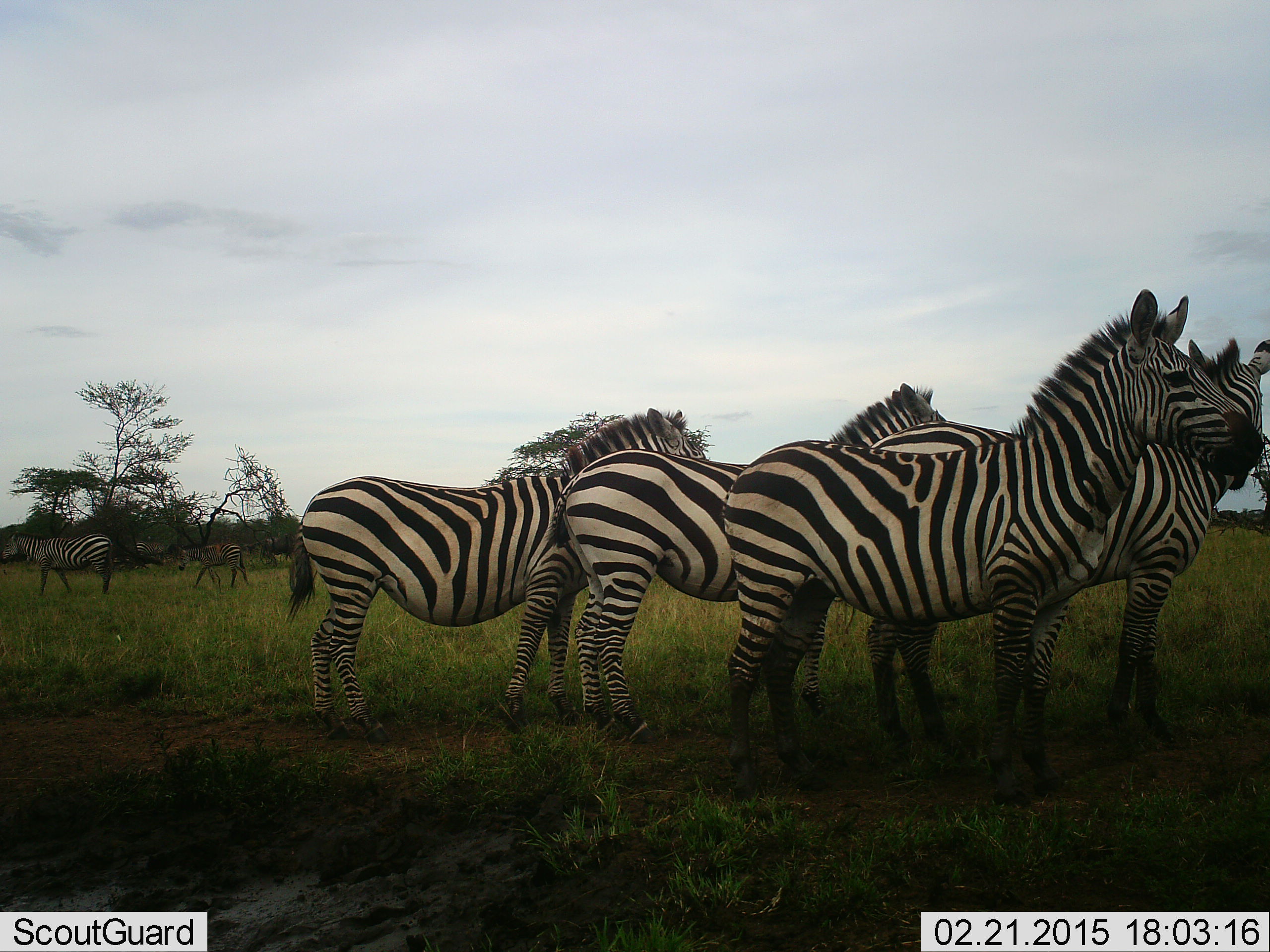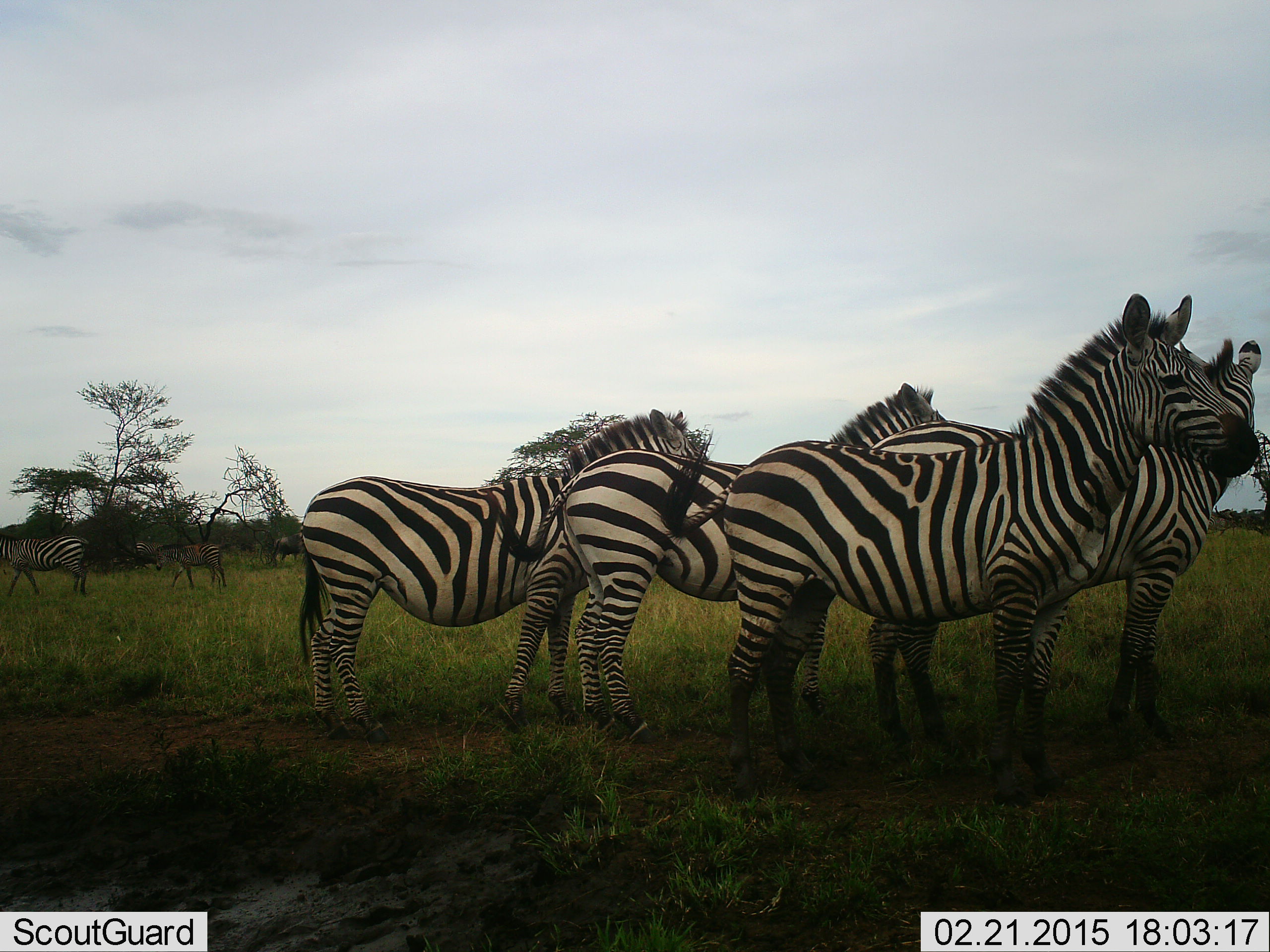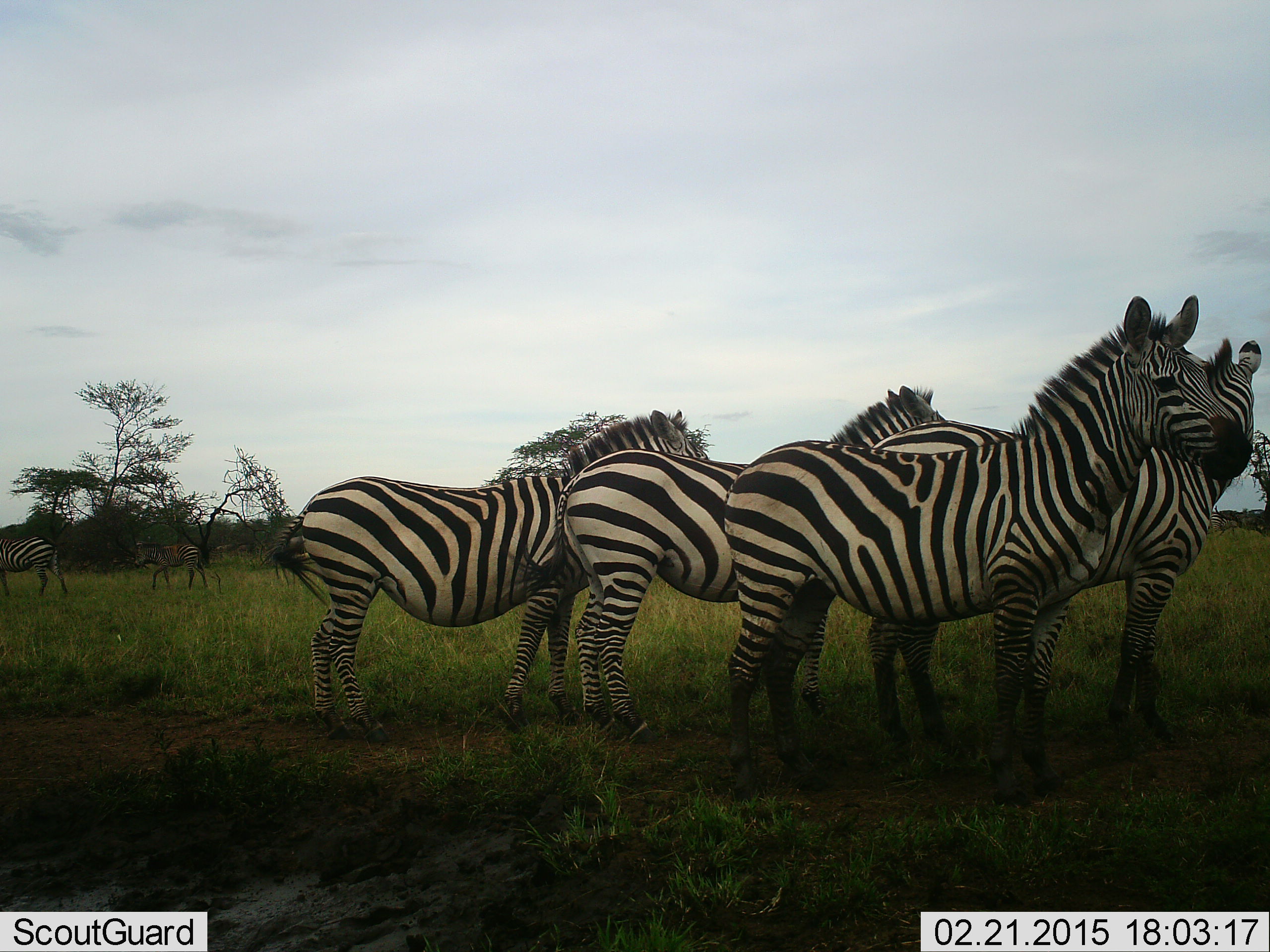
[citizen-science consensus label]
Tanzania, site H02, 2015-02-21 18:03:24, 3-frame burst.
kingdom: Animalia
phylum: Chordata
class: Mammalia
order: Perissodactyla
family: Equidae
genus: Equus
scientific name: Equus quagga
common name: plains zebra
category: zebra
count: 6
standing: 93%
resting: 7%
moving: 43%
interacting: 0%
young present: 36%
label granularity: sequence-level